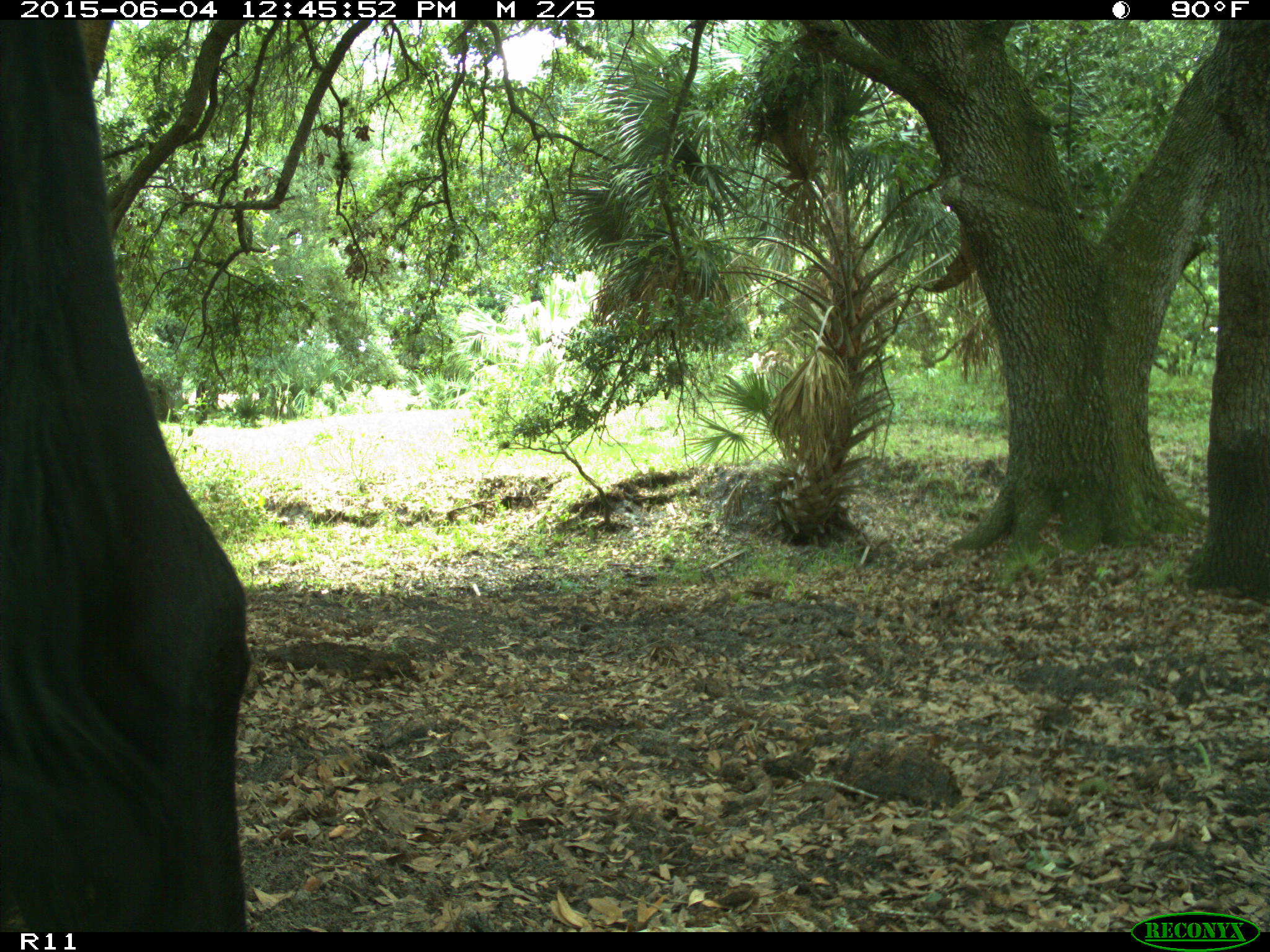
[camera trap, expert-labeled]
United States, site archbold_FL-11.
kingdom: Animalia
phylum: Chordata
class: Mammalia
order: Artiodactyla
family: Bovidae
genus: Bos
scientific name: Bos taurus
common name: domestic cow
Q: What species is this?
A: Bos taurus (domestic cow).